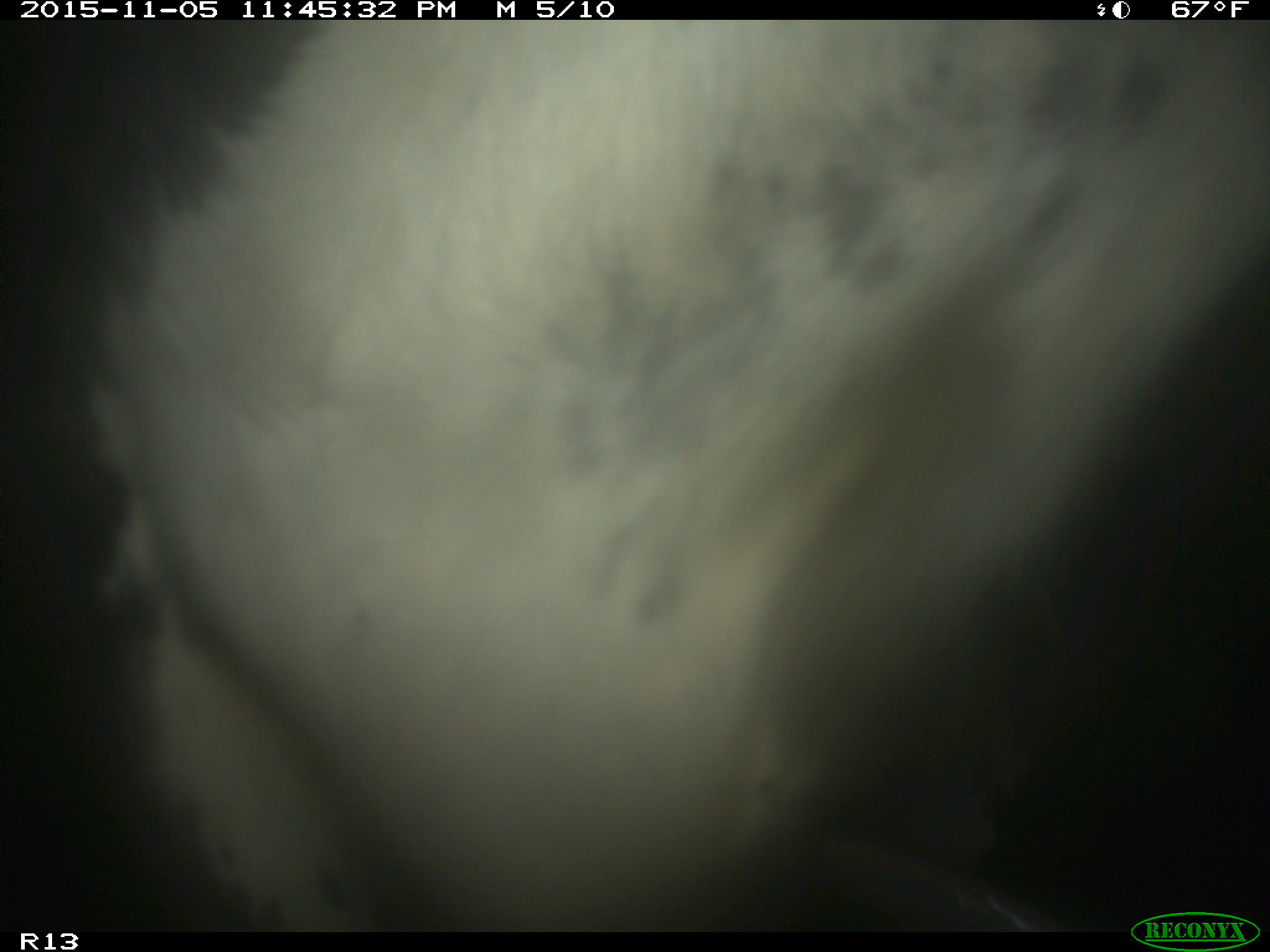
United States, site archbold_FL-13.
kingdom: Animalia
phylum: Chordata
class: Mammalia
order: Artiodactyla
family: Bovidae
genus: Bos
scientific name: Bos taurus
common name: domestic cow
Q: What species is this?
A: Bos taurus (domestic cow).